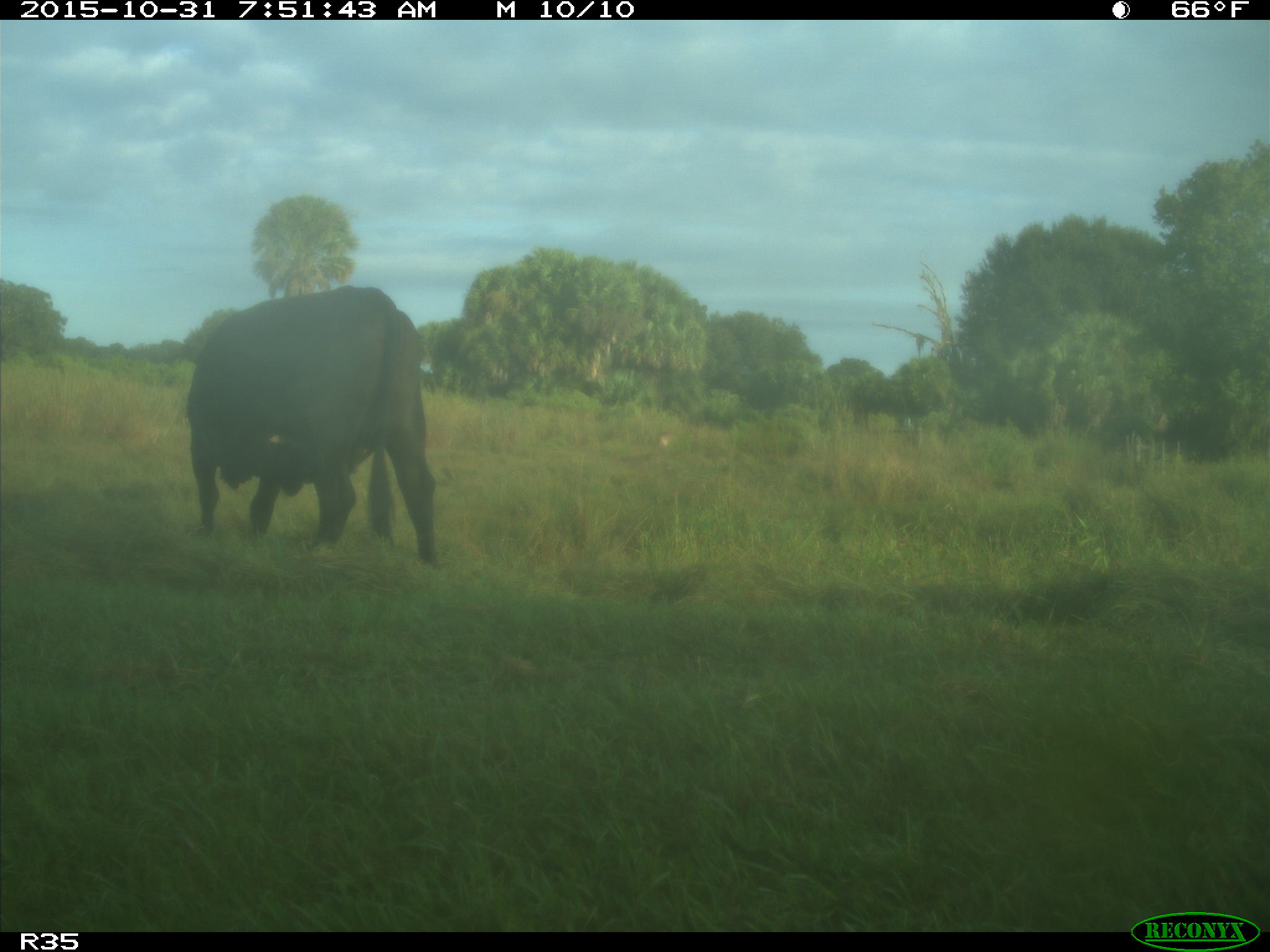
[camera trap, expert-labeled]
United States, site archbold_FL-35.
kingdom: Animalia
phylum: Chordata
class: Mammalia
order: Artiodactyla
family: Bovidae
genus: Bos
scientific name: Bos taurus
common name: domestic cow